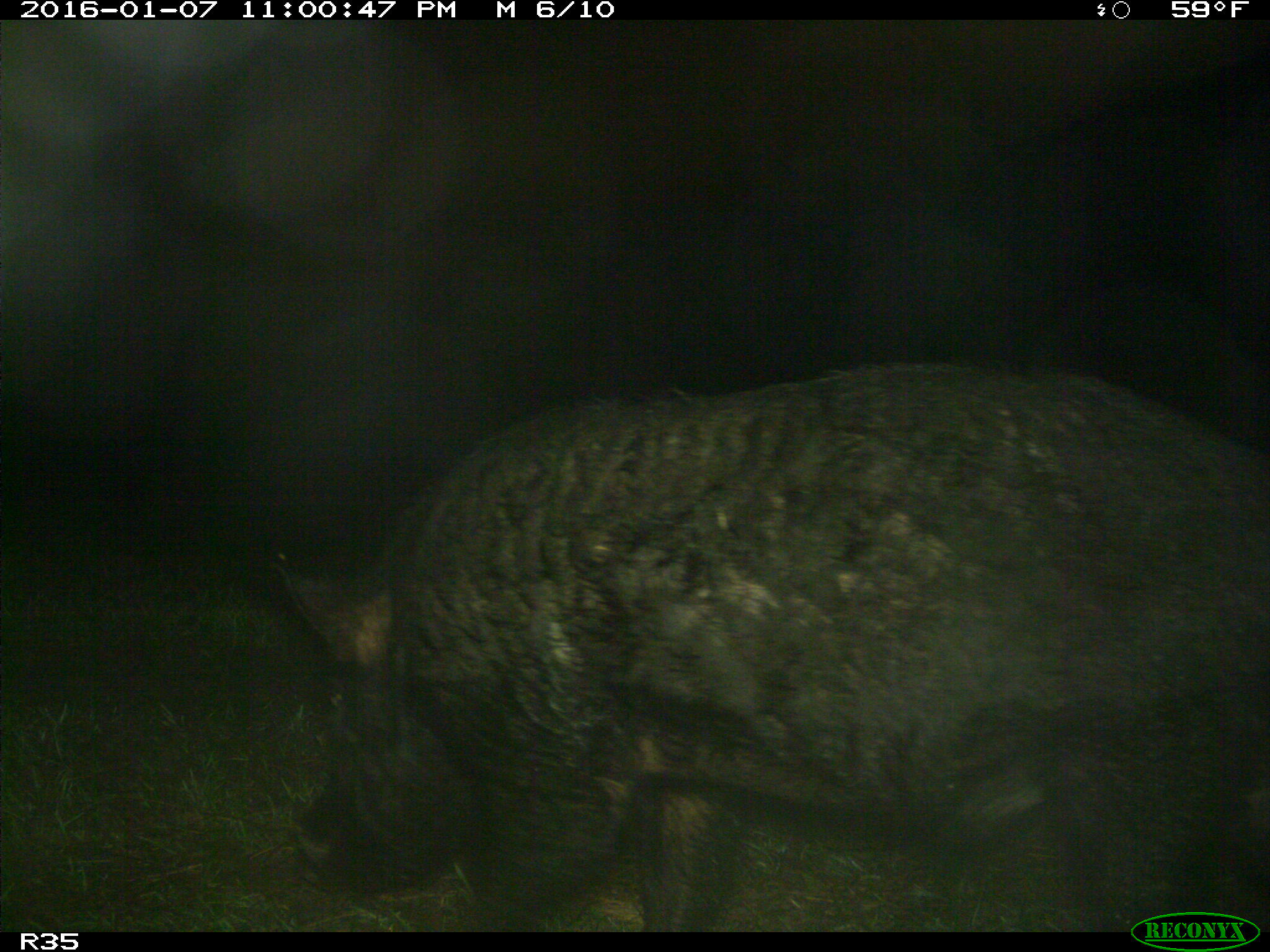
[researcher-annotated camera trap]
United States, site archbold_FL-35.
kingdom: Animalia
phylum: Chordata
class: Mammalia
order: Artiodactyla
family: Suidae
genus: Sus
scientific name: Sus scrofa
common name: wild boar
Sus scrofa (wild boar).